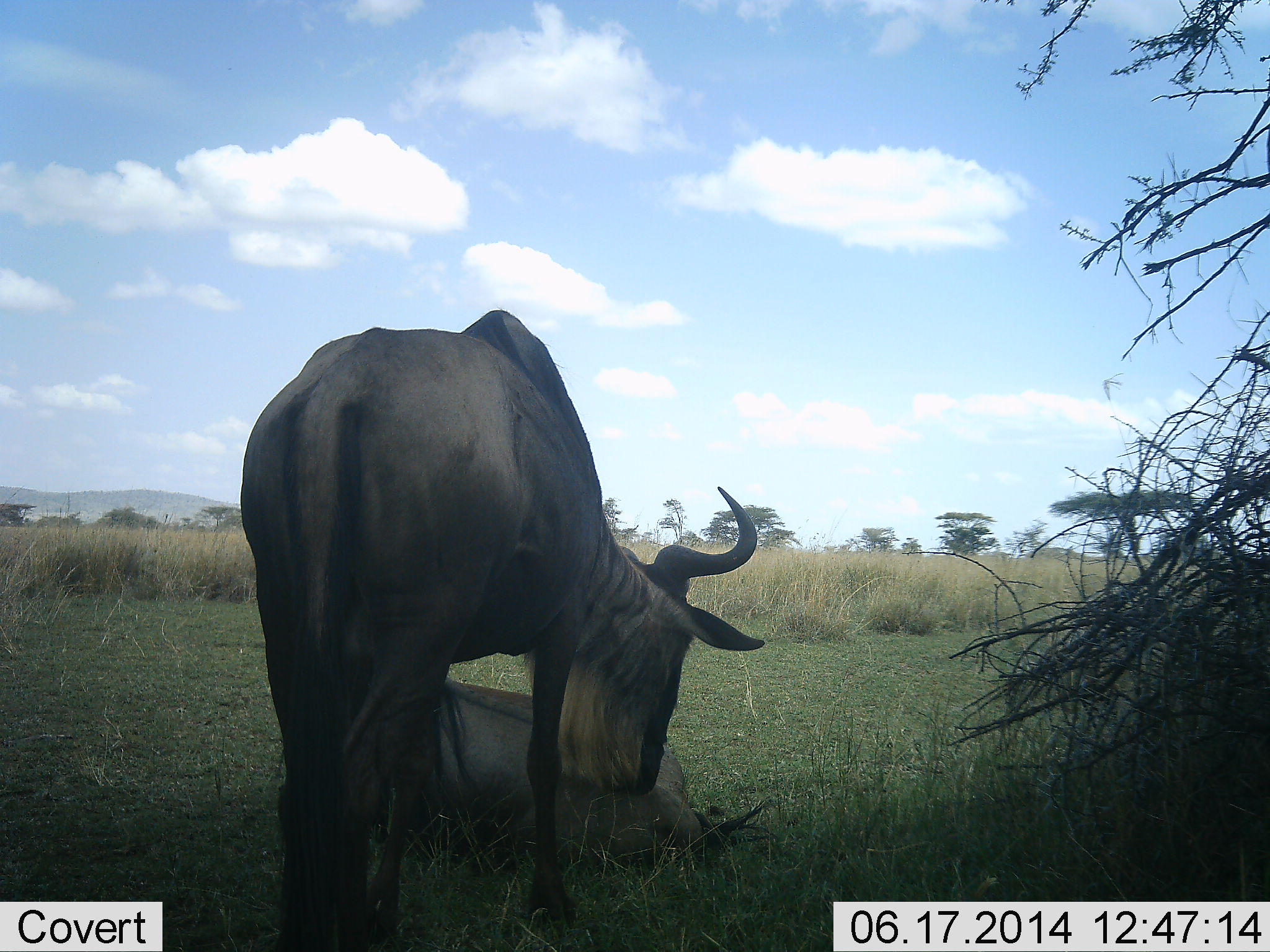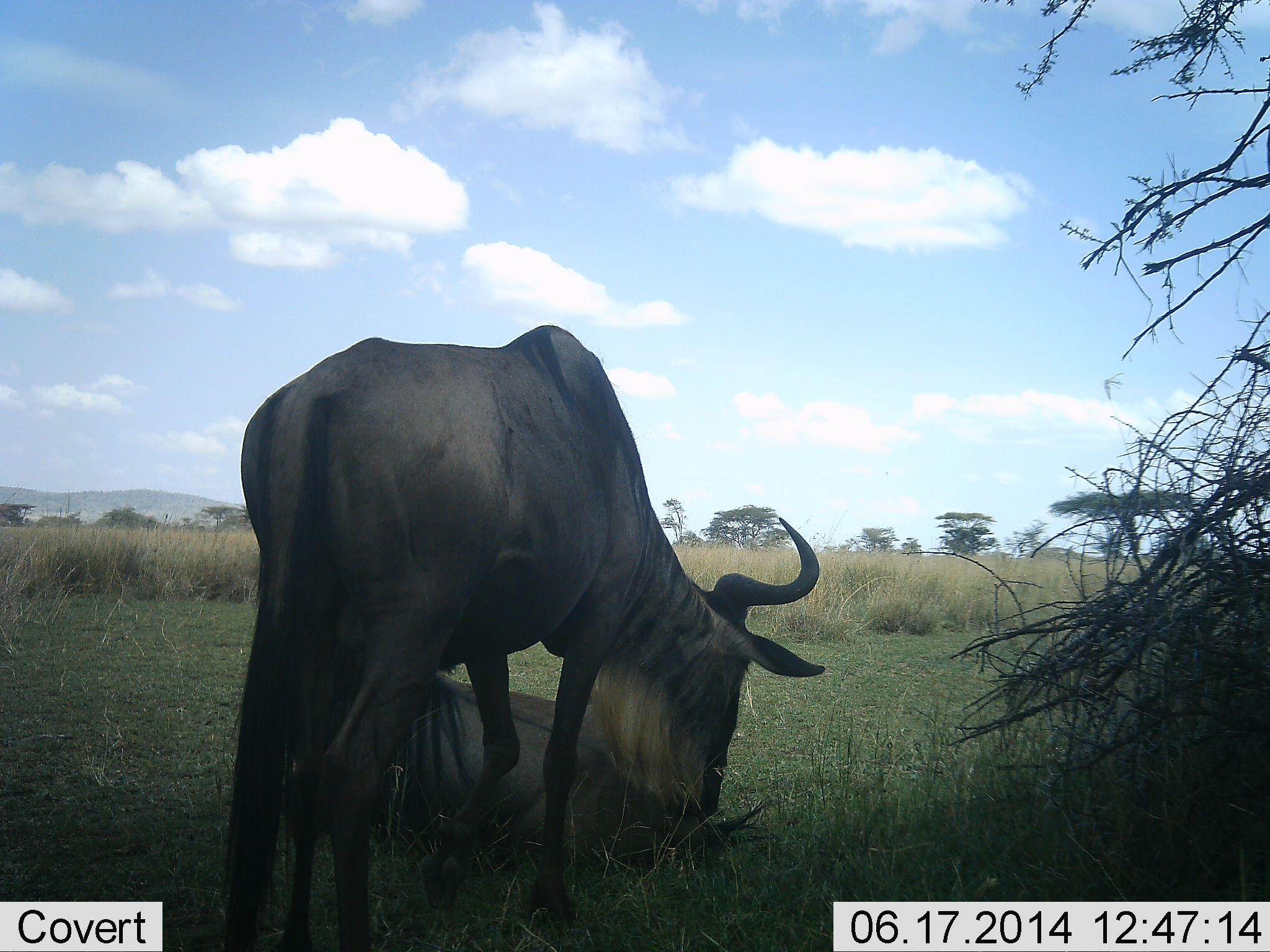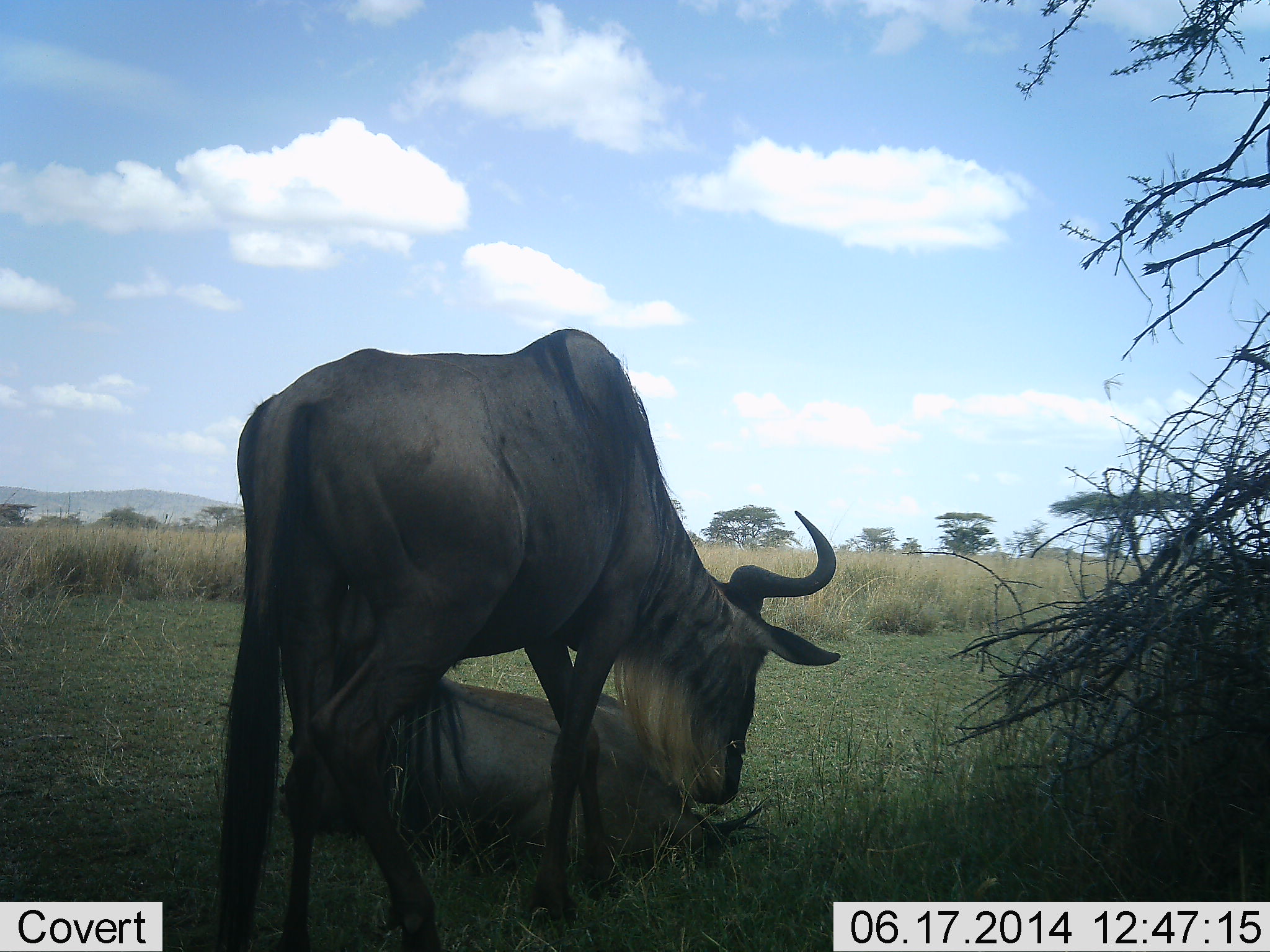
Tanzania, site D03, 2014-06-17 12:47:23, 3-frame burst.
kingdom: Animalia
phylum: Chordata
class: Mammalia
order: Artiodactyla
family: Bovidae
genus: Connochaetes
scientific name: Connochaetes taurinus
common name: blue wildebeest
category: wildebeest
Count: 2.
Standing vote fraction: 60%.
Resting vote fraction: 100%.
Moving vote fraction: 10%.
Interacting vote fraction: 20%.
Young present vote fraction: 0%.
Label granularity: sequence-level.